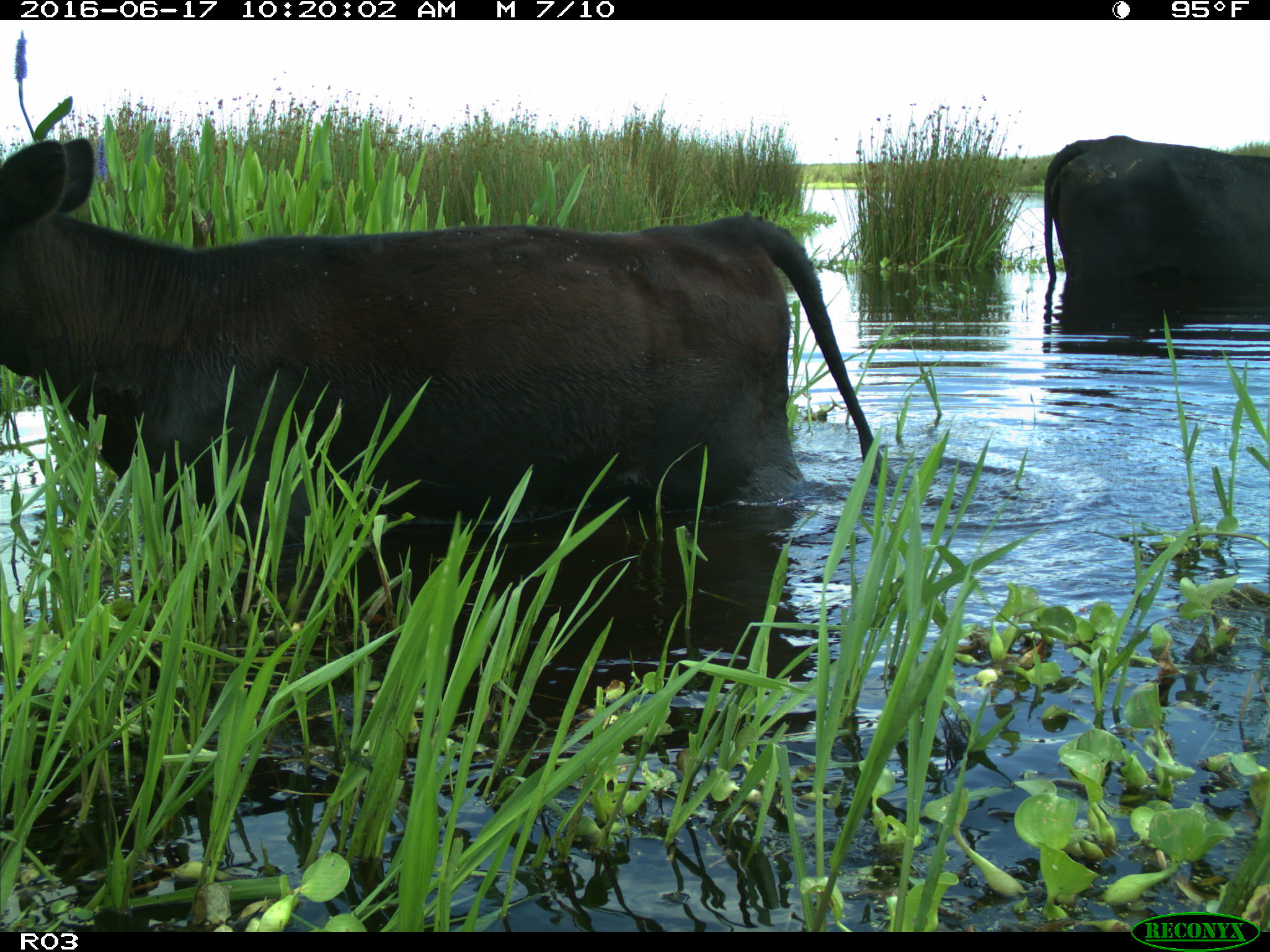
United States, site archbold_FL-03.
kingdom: Animalia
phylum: Chordata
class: Mammalia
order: Artiodactyla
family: Bovidae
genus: Bos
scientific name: Bos taurus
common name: domestic cow